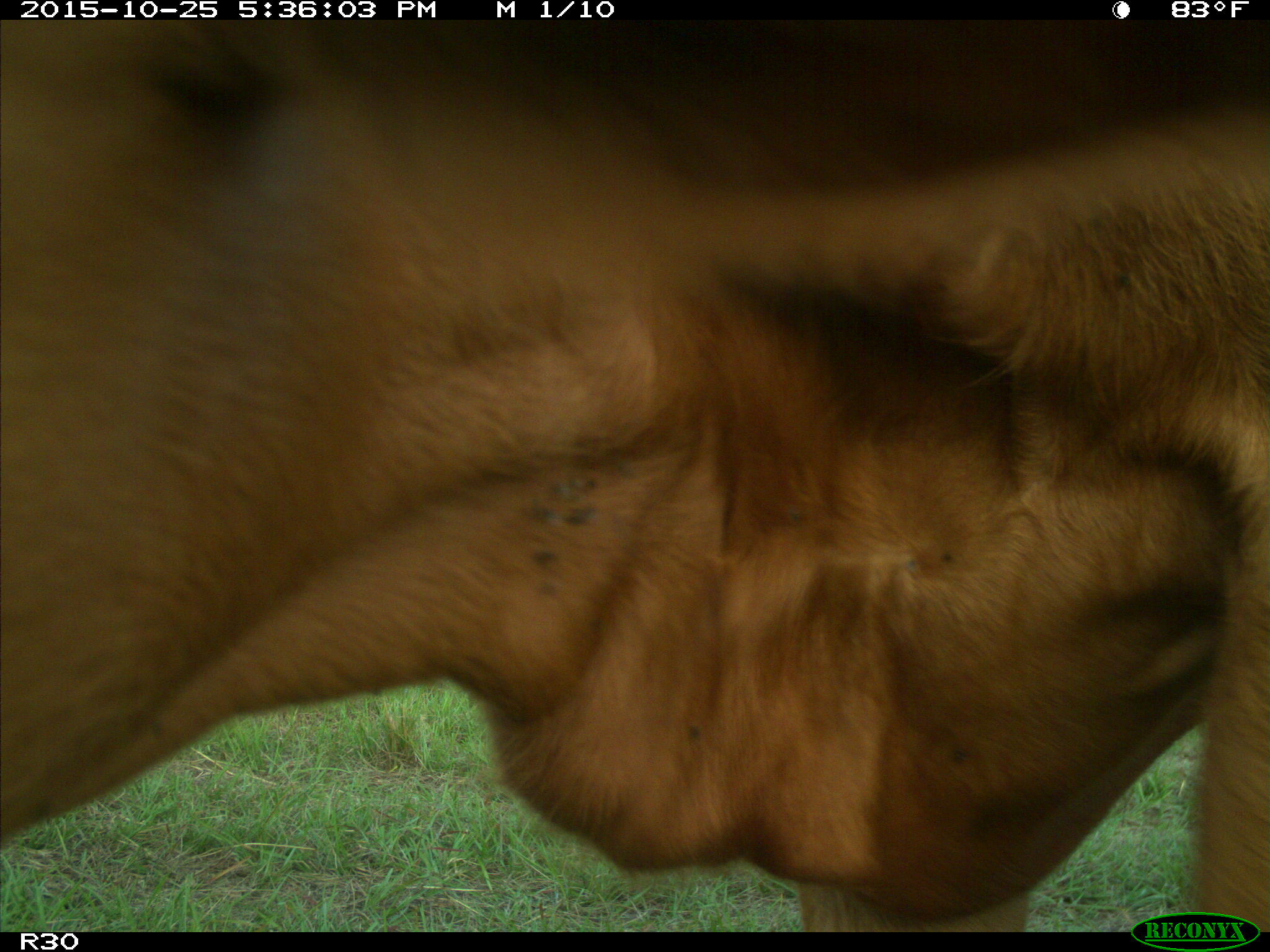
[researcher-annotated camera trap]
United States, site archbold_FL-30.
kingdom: Animalia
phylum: Chordata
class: Mammalia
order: Artiodactyla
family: Bovidae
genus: Bos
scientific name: Bos taurus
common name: domestic cow